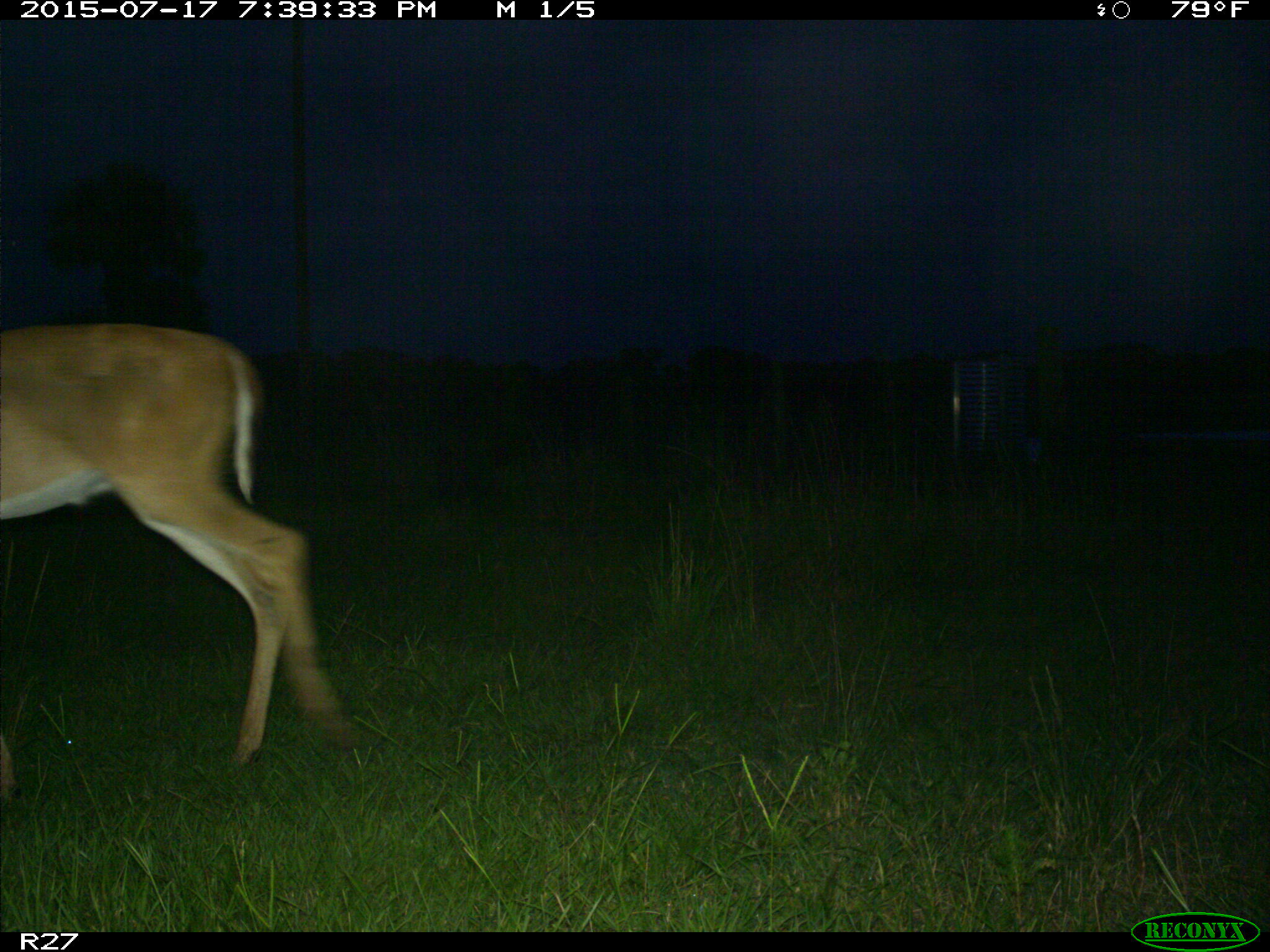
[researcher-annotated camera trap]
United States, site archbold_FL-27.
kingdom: Animalia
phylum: Chordata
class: Mammalia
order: Artiodactyla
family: Cervidae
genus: Odocoileus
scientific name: Odocoileus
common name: deer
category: unidentified deer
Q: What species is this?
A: Unidentified deer (deer) (Odocoileus).